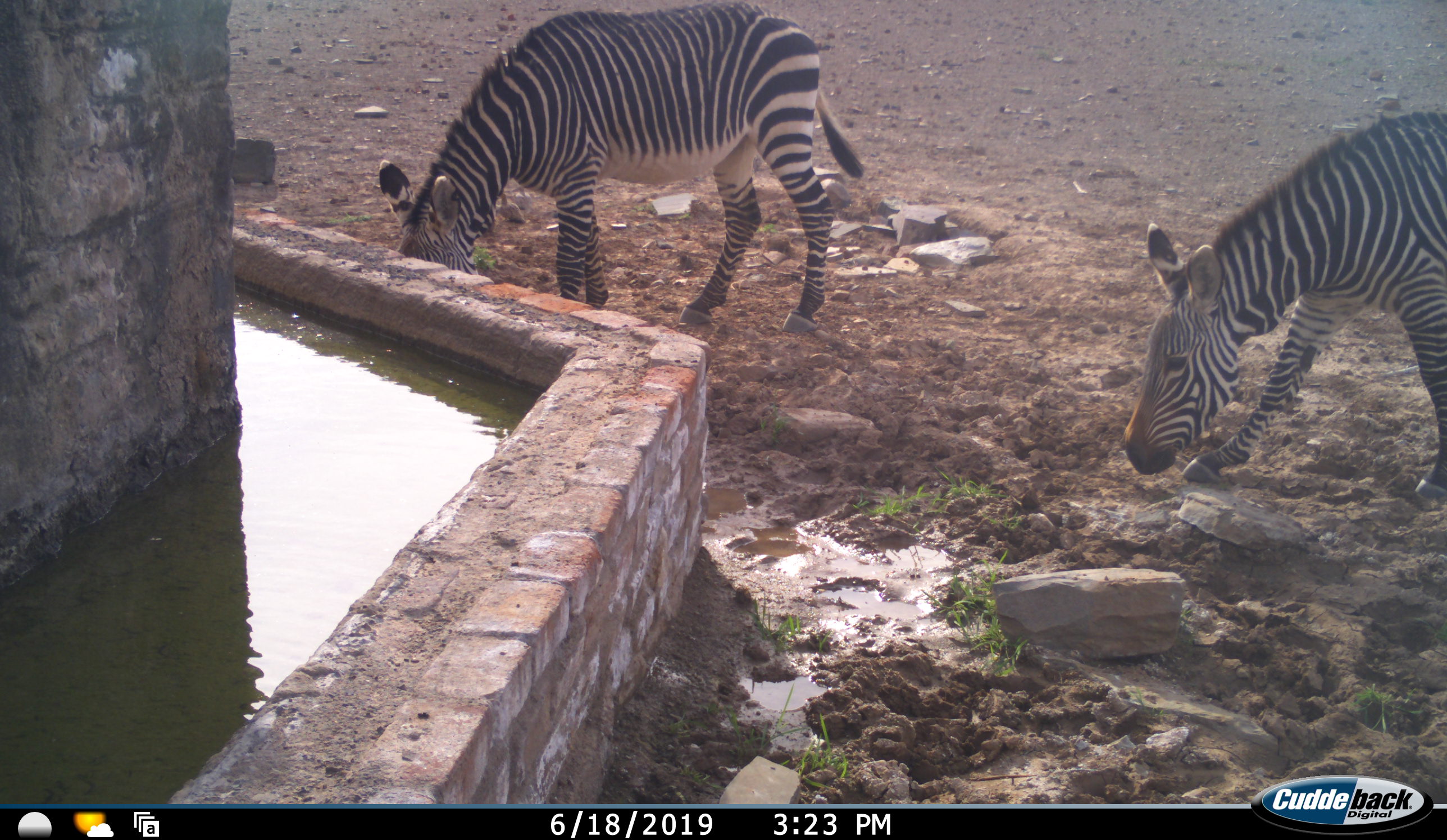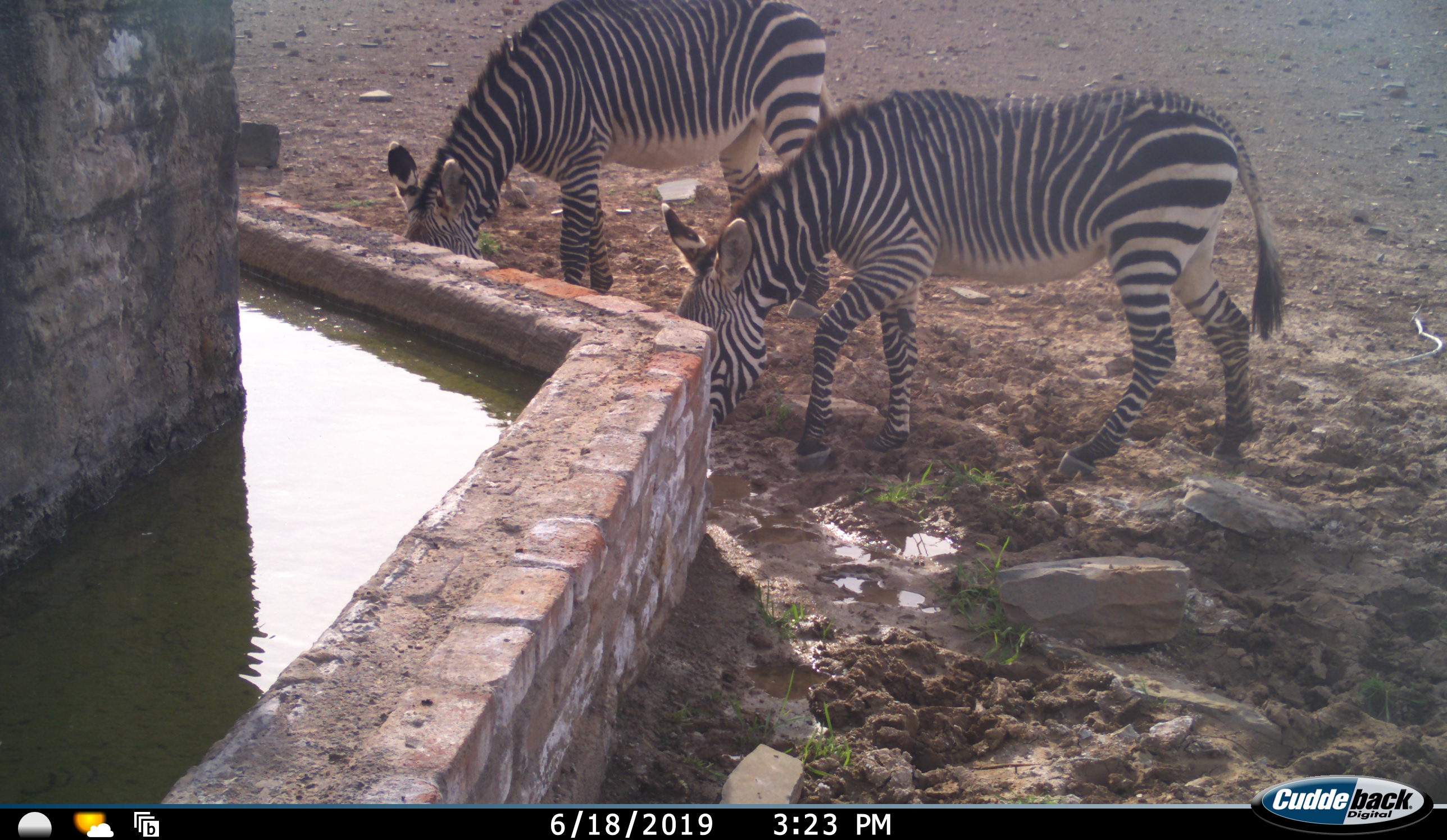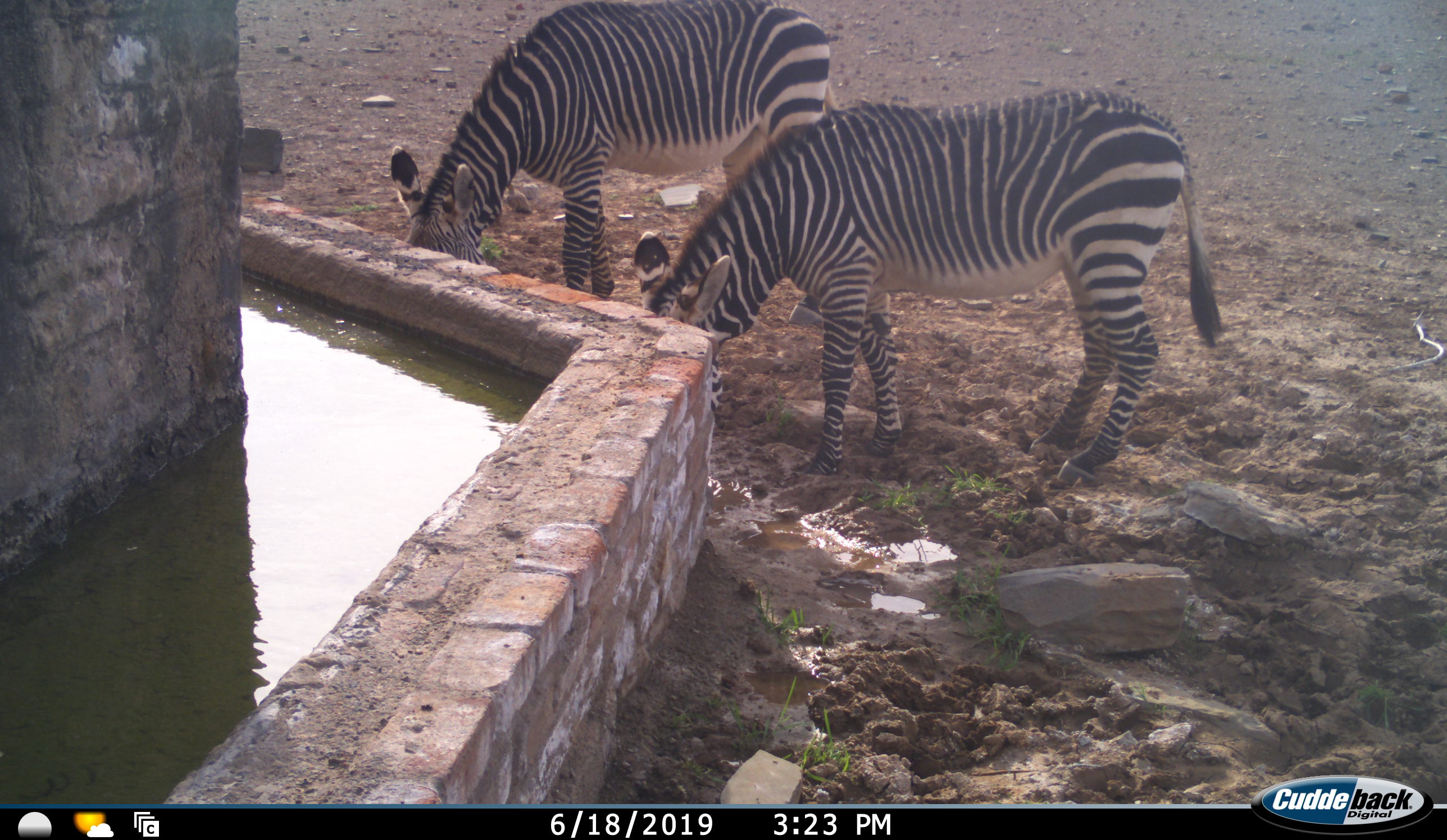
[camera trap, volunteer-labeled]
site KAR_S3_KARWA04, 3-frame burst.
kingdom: Animalia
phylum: Chordata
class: Mammalia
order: Perissodactyla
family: Equidae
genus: Equus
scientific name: Equus zebra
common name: mountain zebra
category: zebramountain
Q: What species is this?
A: Zebramountain (mountain zebra) (Equus zebra).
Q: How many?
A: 2.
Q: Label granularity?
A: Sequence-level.